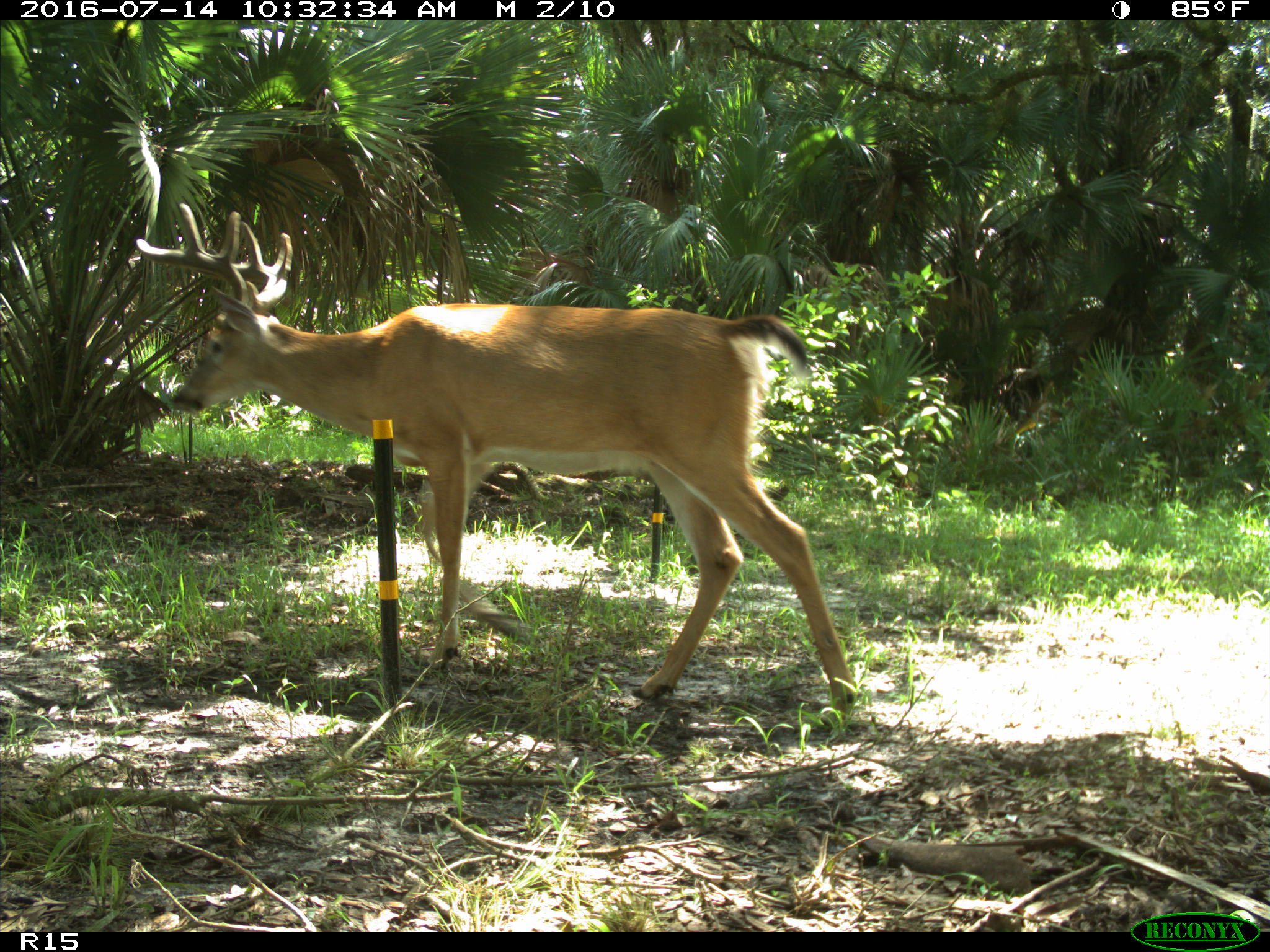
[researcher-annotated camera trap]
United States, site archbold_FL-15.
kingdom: Animalia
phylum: Chordata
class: Mammalia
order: Artiodactyla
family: Cervidae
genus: Odocoileus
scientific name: Odocoileus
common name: deer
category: unidentified deer